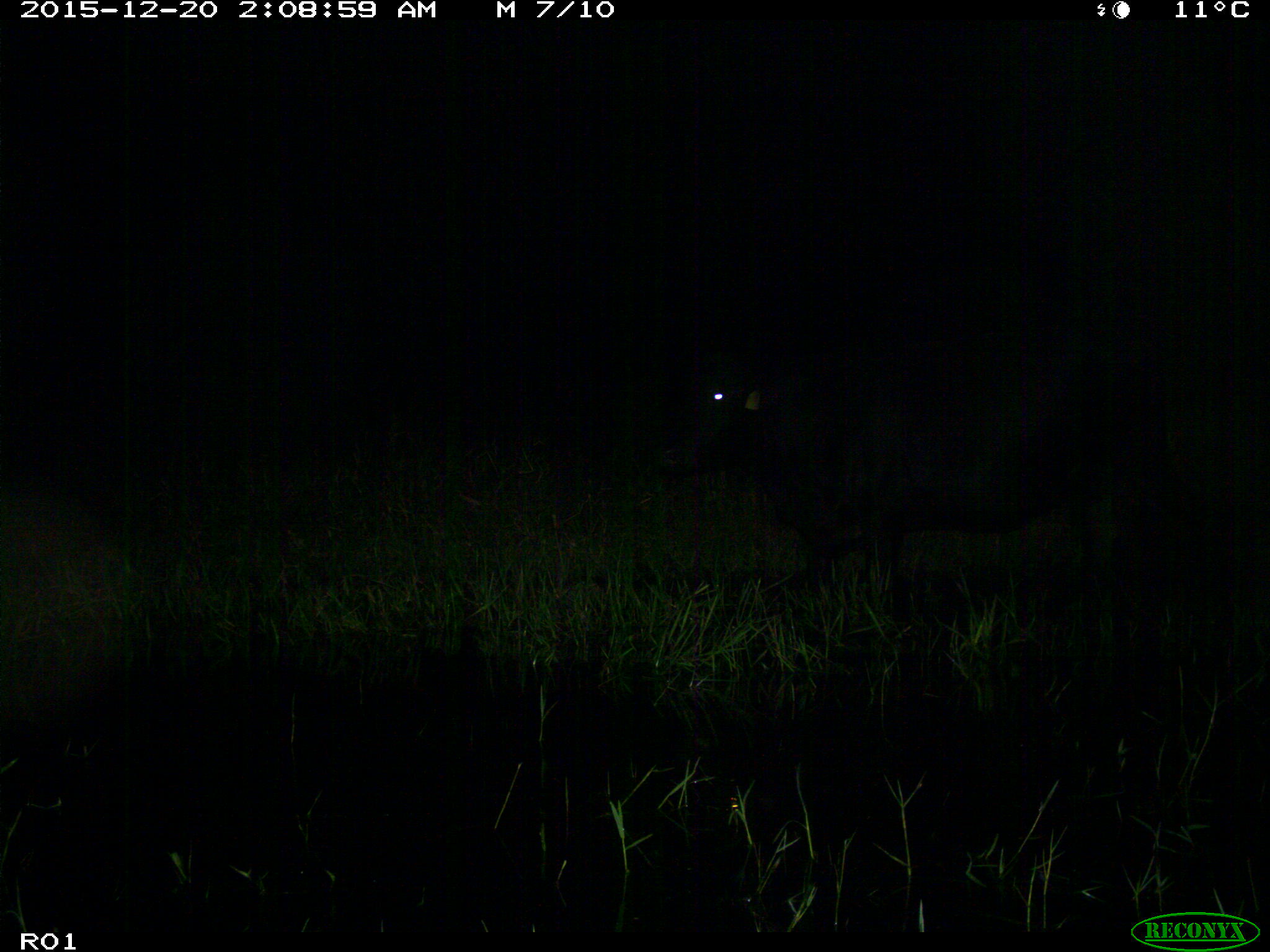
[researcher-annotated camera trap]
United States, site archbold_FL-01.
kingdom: Animalia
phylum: Chordata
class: Mammalia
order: Artiodactyla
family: Bovidae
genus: Bos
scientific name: Bos taurus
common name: domestic cow